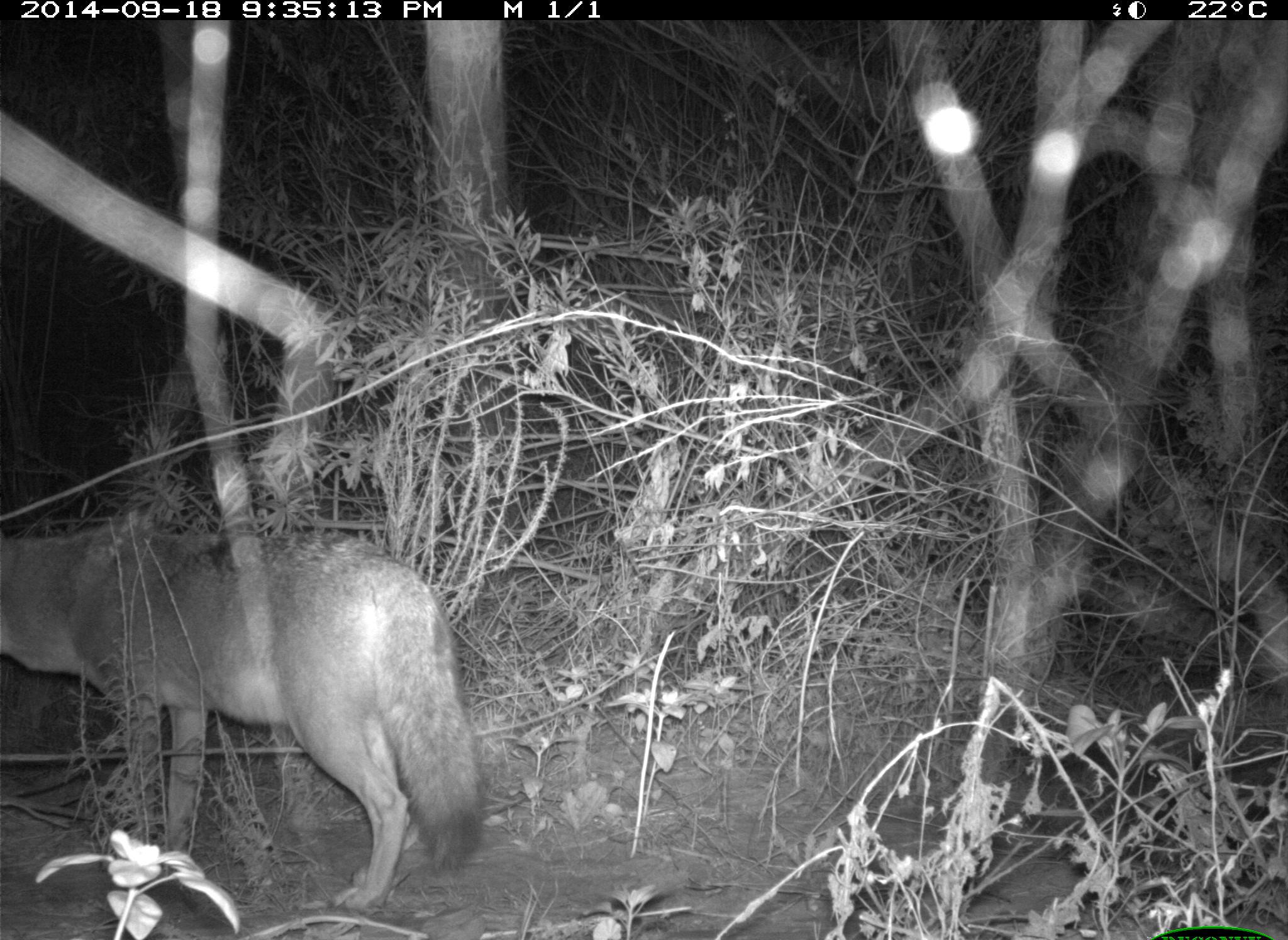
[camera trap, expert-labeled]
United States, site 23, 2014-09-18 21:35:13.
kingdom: Animalia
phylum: Chordata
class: Mammalia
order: Carnivora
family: Canidae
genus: Canis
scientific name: Canis latrans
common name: coyote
Coyote (Canis latrans).